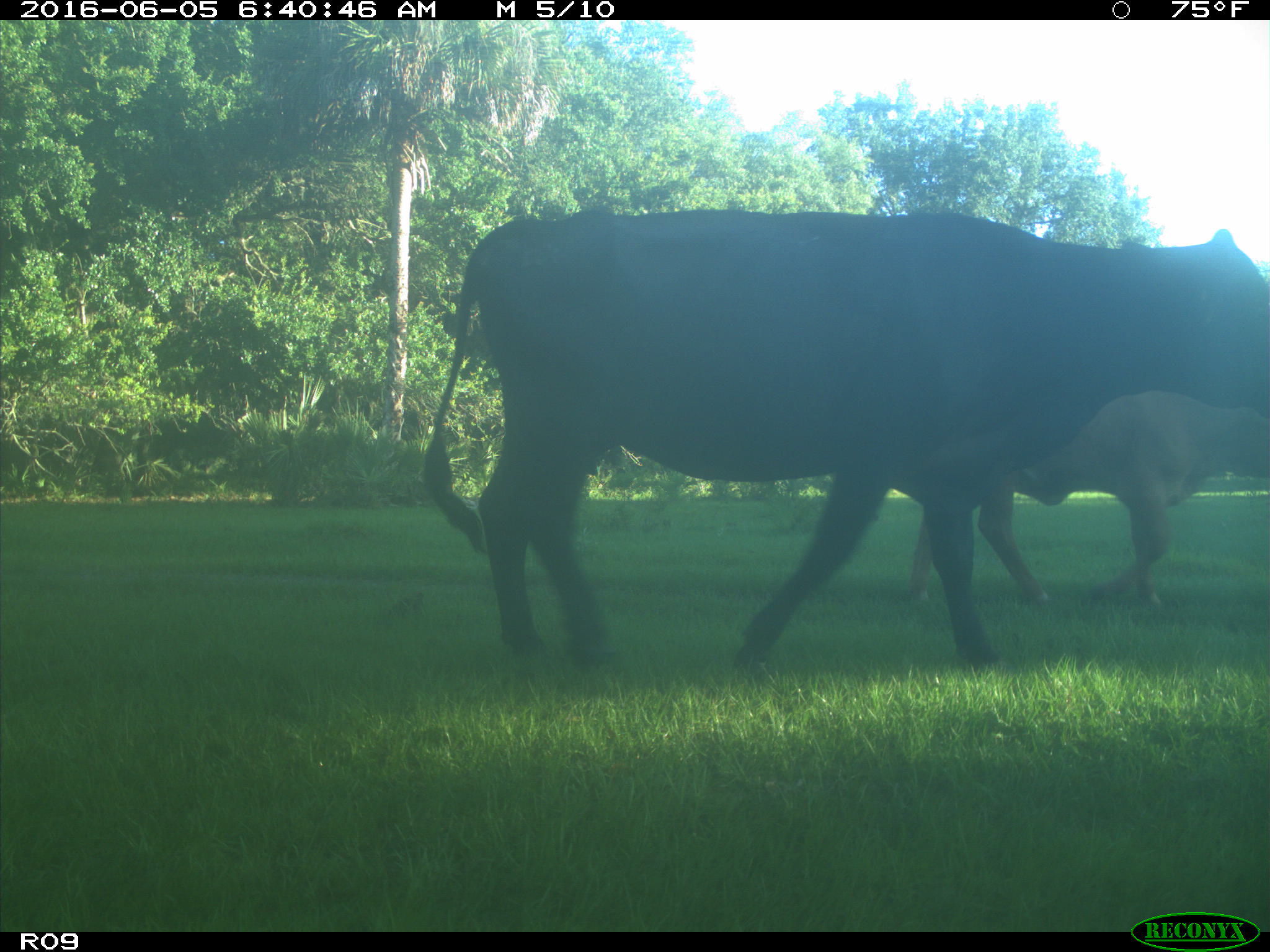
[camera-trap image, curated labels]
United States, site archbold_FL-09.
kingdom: Animalia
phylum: Chordata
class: Mammalia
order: Artiodactyla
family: Bovidae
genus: Bos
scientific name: Bos taurus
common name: domestic cow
Bos taurus (domestic cow).